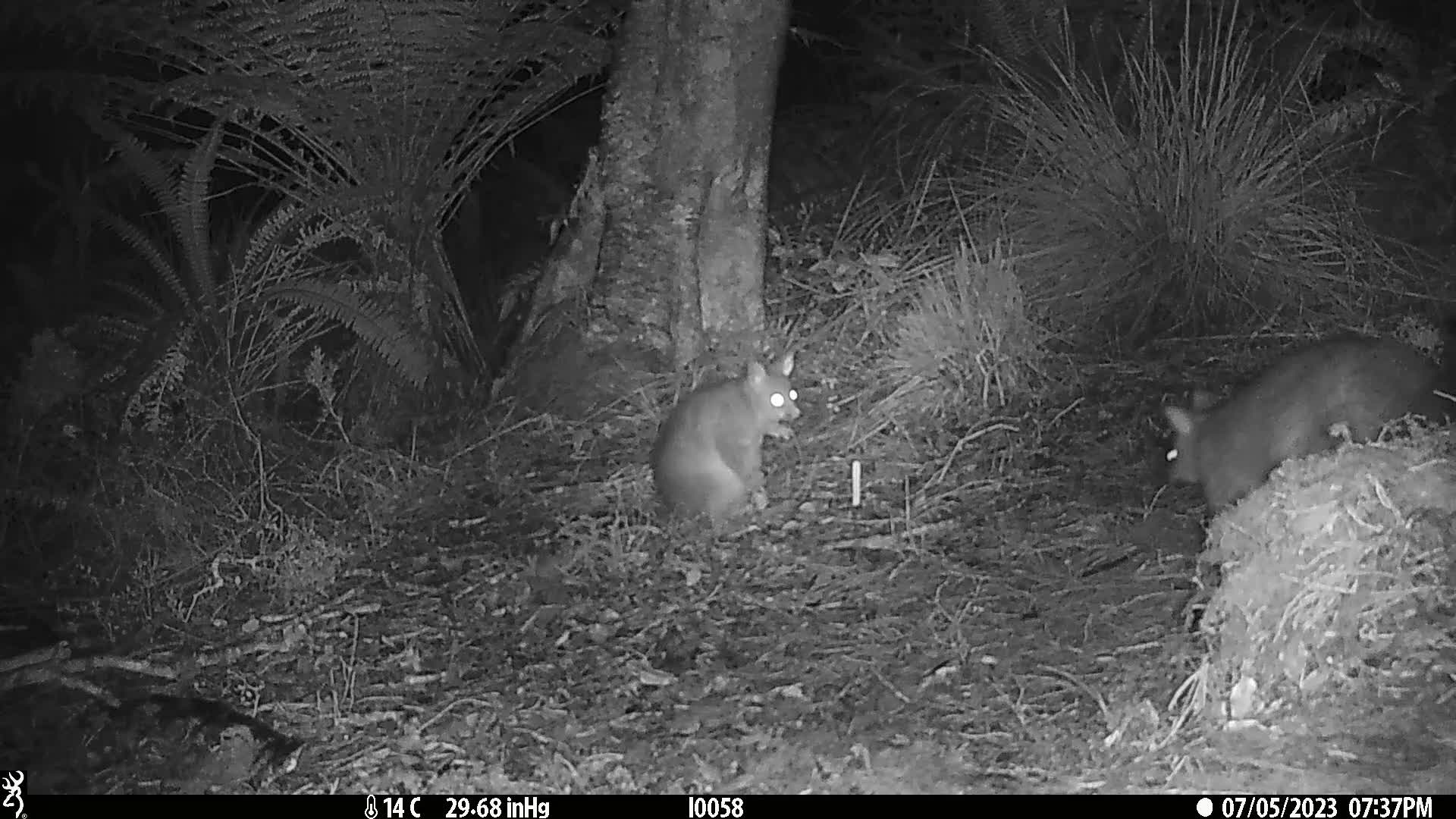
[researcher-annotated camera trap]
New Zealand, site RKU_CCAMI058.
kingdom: Animalia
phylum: Chordata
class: Mammalia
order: Diprotodontia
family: Phalangeridae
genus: Trichosurus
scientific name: Trichosurus vulpecula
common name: common brushtail possum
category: possum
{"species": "possum (common brushtail possum) (Trichosurus vulpecula)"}